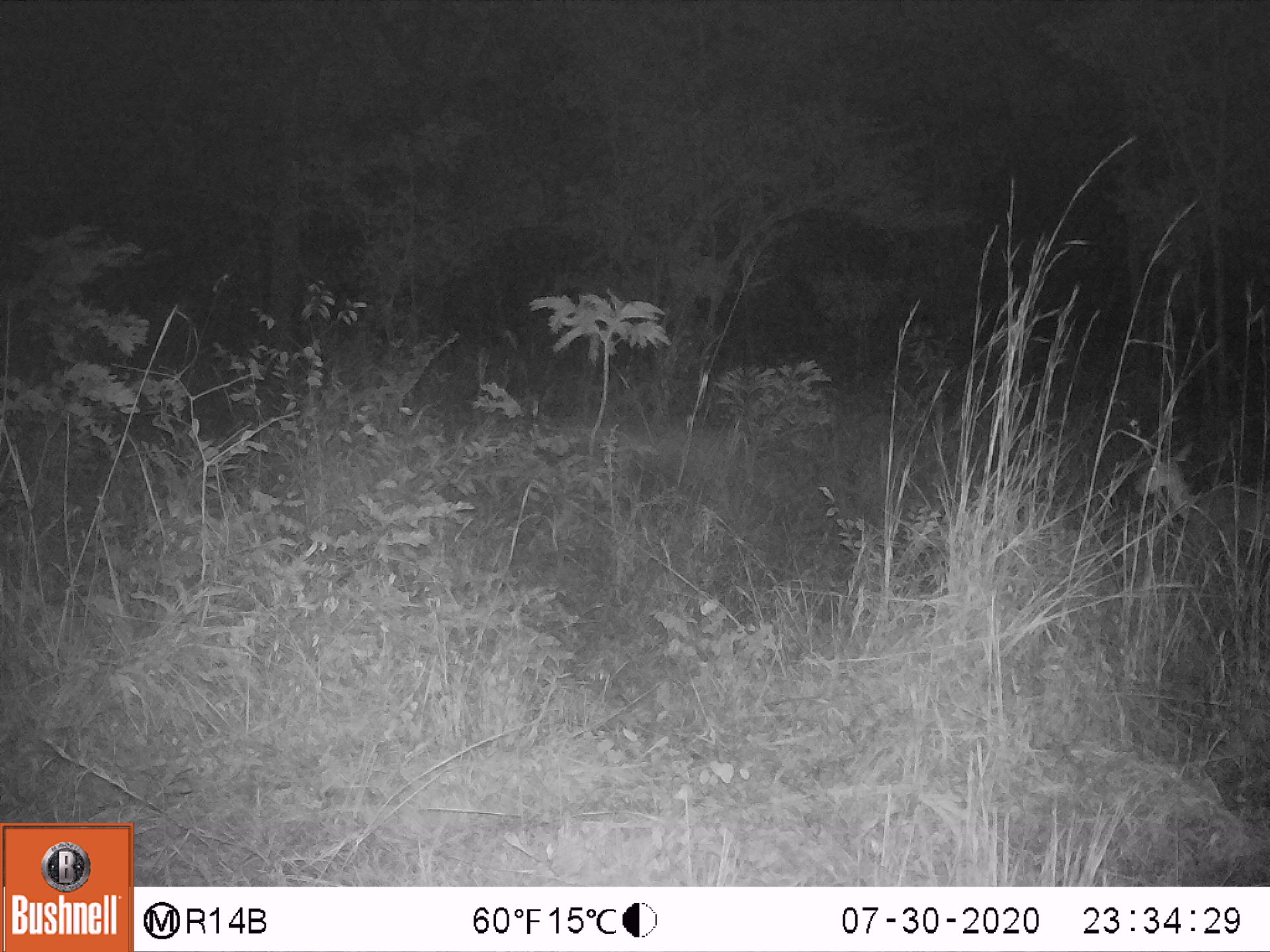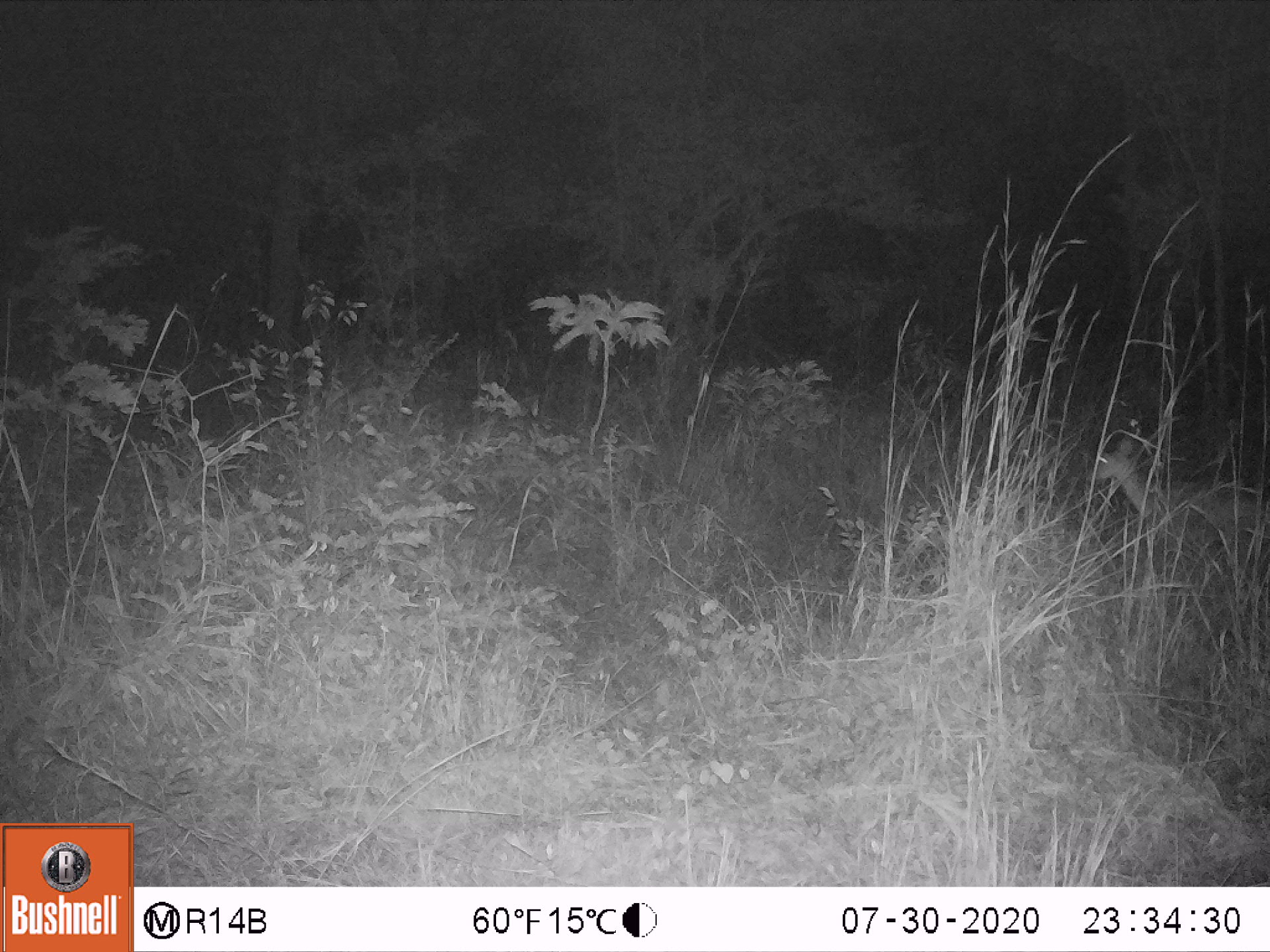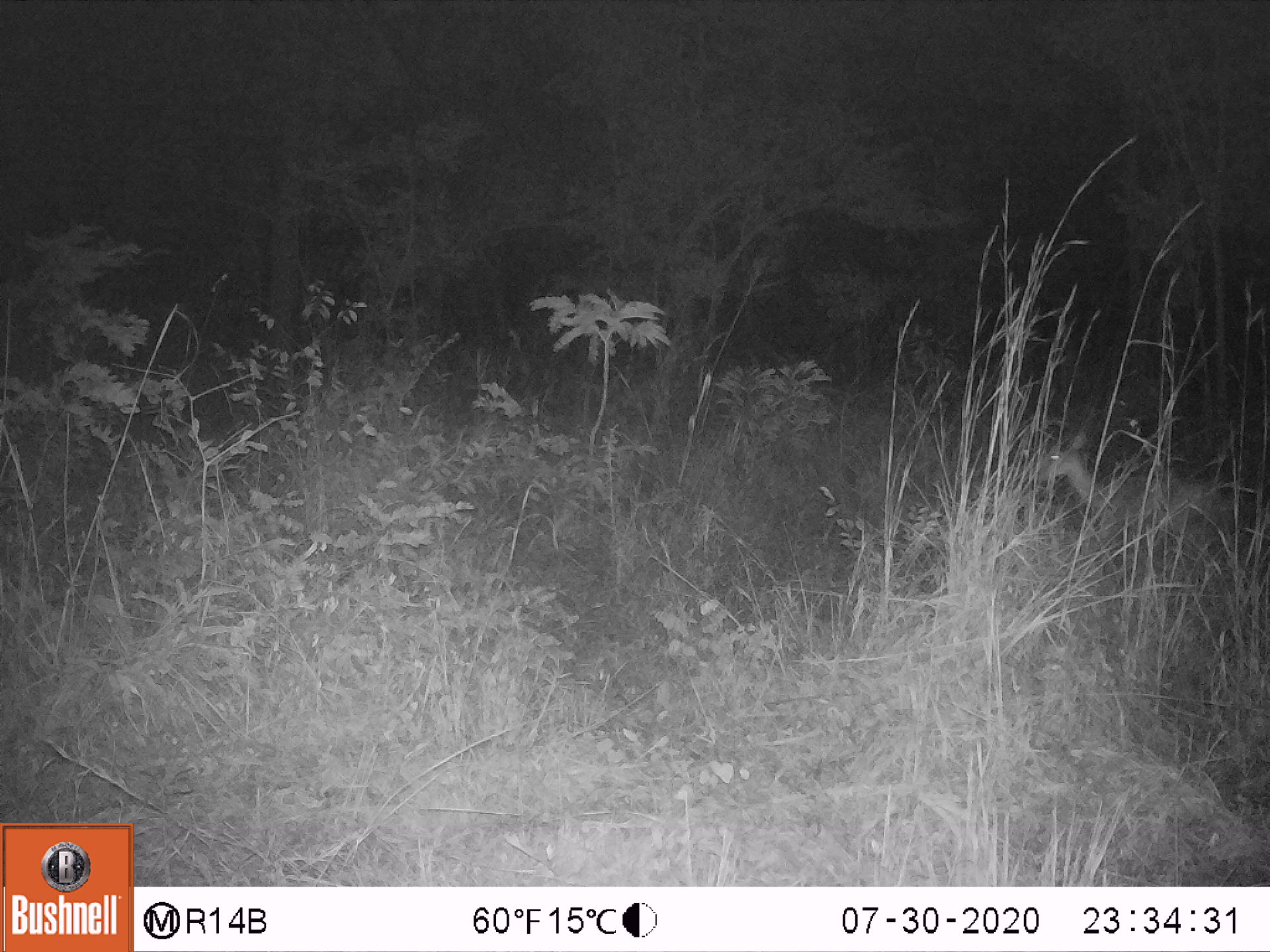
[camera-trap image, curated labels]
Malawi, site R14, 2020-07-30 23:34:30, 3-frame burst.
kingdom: Animalia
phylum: Chordata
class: Mammalia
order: Artiodactyla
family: Bovidae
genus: Redunca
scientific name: Redunca arundinum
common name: southern reedbuck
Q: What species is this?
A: Southern reedbuck (Redunca arundinum).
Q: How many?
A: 1.